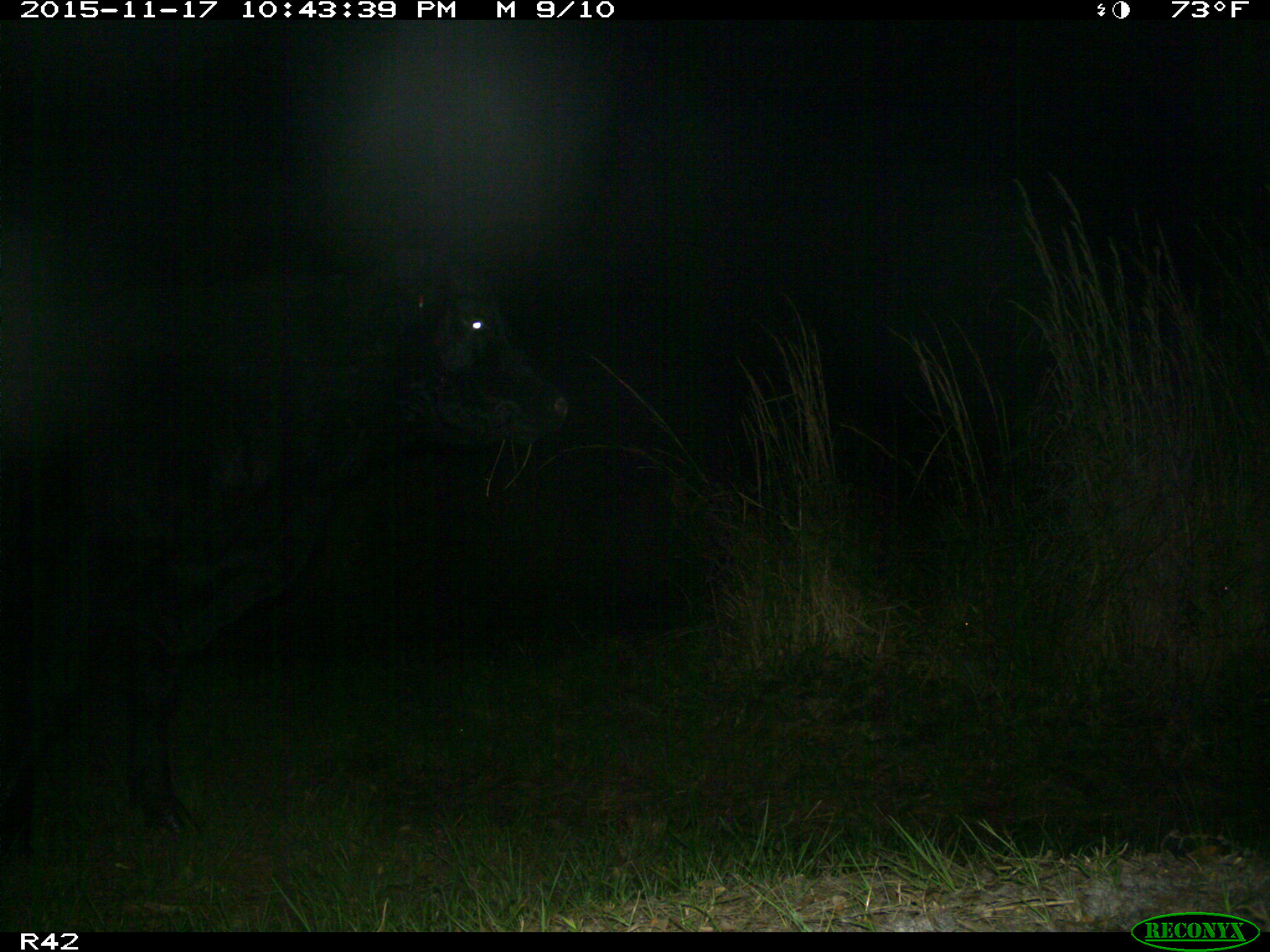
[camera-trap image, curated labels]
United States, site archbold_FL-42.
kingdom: Animalia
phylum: Chordata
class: Mammalia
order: Artiodactyla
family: Bovidae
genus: Bos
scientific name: Bos taurus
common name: domestic cow